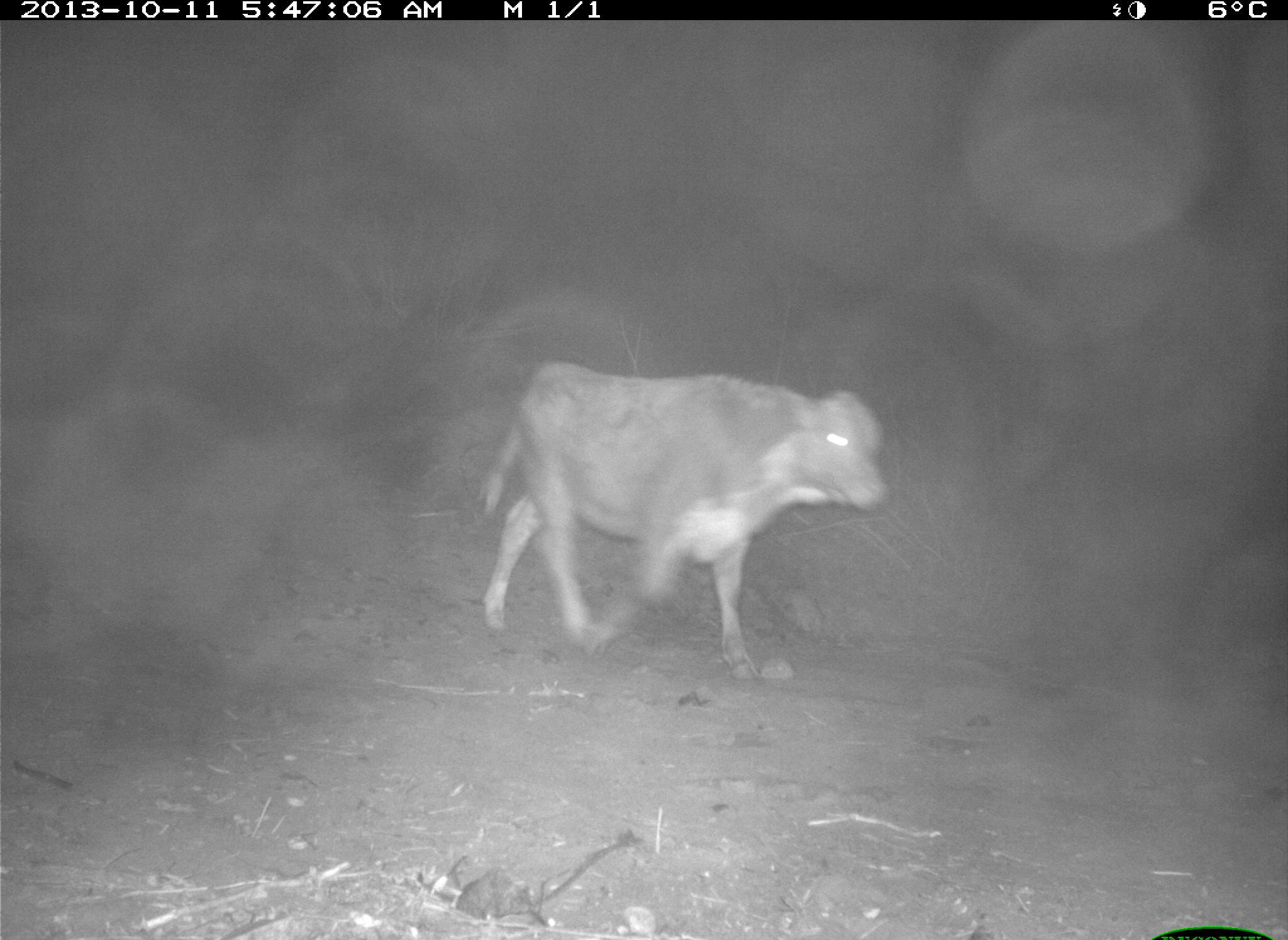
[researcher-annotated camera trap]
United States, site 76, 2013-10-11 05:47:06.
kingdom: Animalia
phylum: Chordata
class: Mammalia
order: Artiodactyla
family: Bovidae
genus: Bos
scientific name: Bos taurus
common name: cow